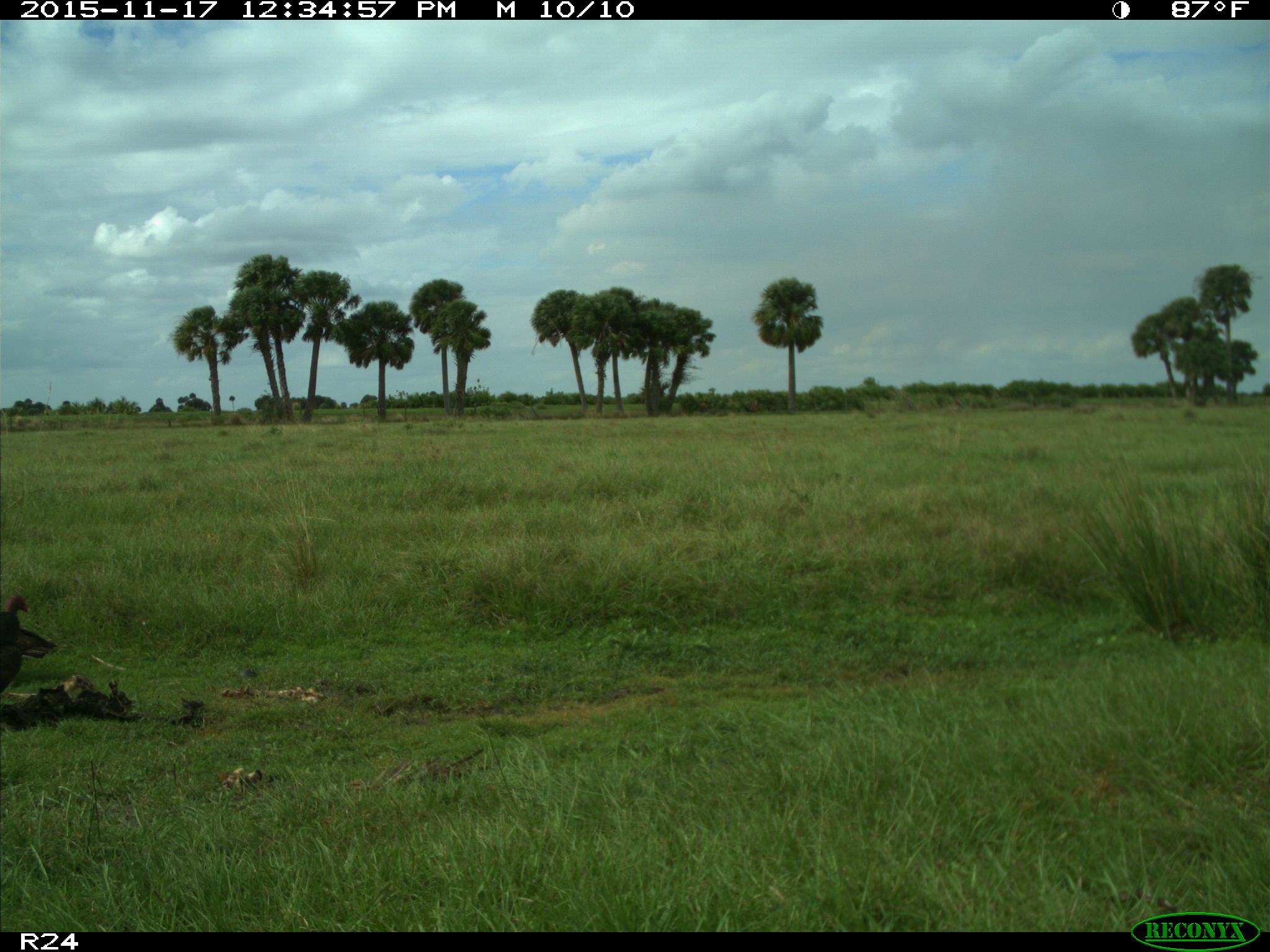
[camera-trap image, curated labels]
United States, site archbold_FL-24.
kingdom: Animalia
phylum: Chordata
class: Aves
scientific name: Aves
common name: birds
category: unidentified bird